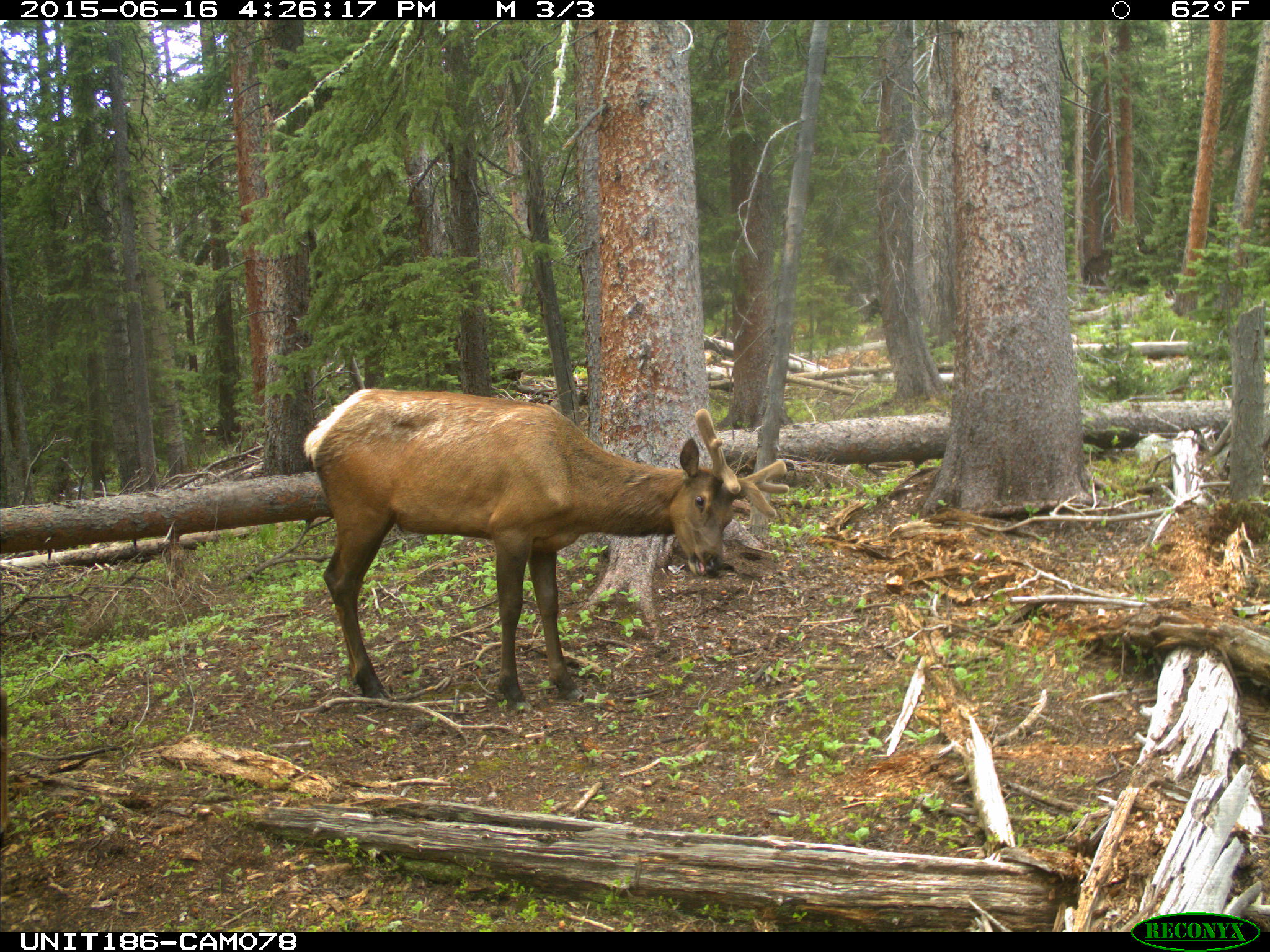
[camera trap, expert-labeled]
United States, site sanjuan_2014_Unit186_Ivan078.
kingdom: Animalia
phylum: Chordata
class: Mammalia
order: Artiodactyla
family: Cervidae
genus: Cervus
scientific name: Cervus elaphus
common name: red deer